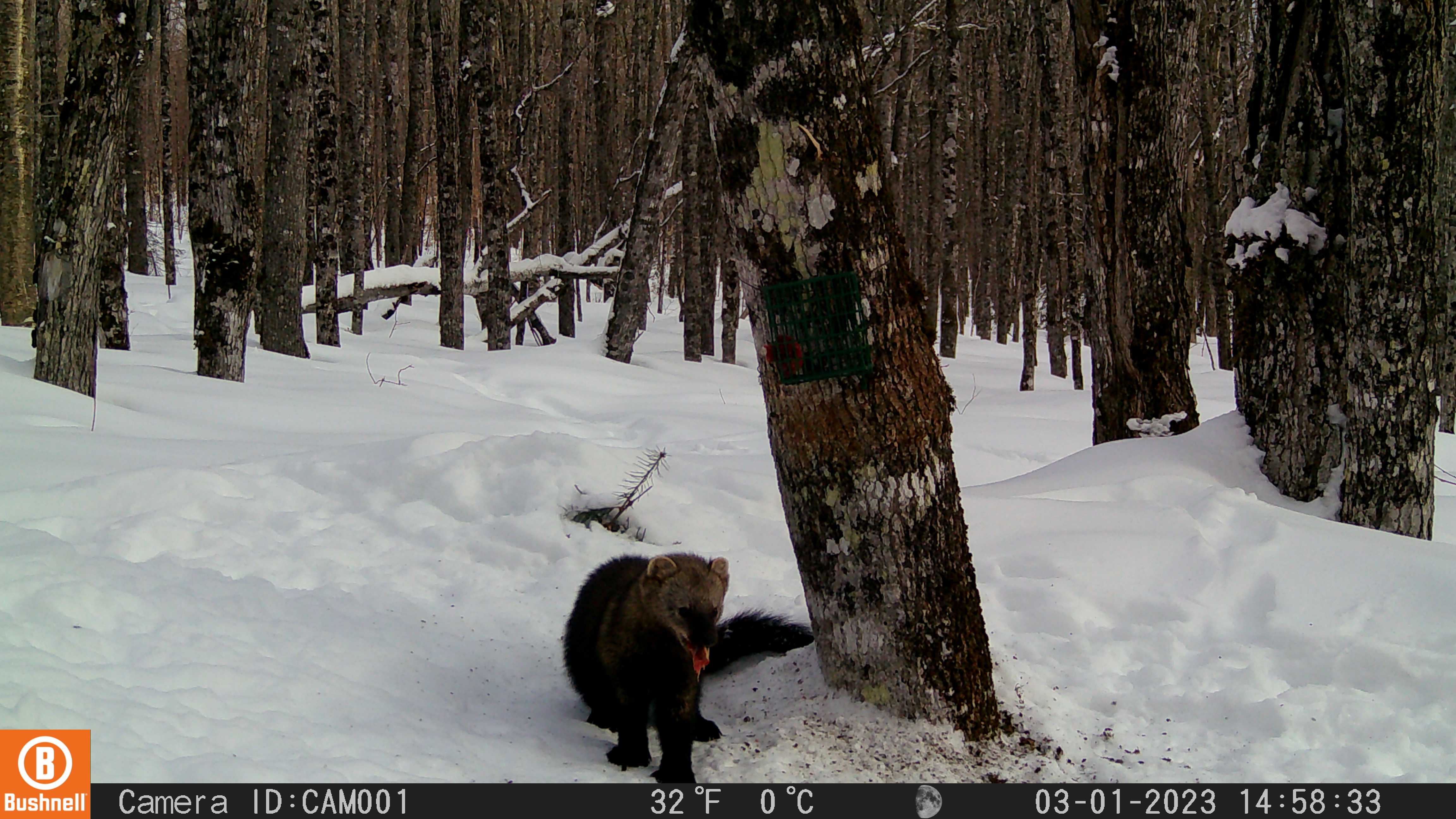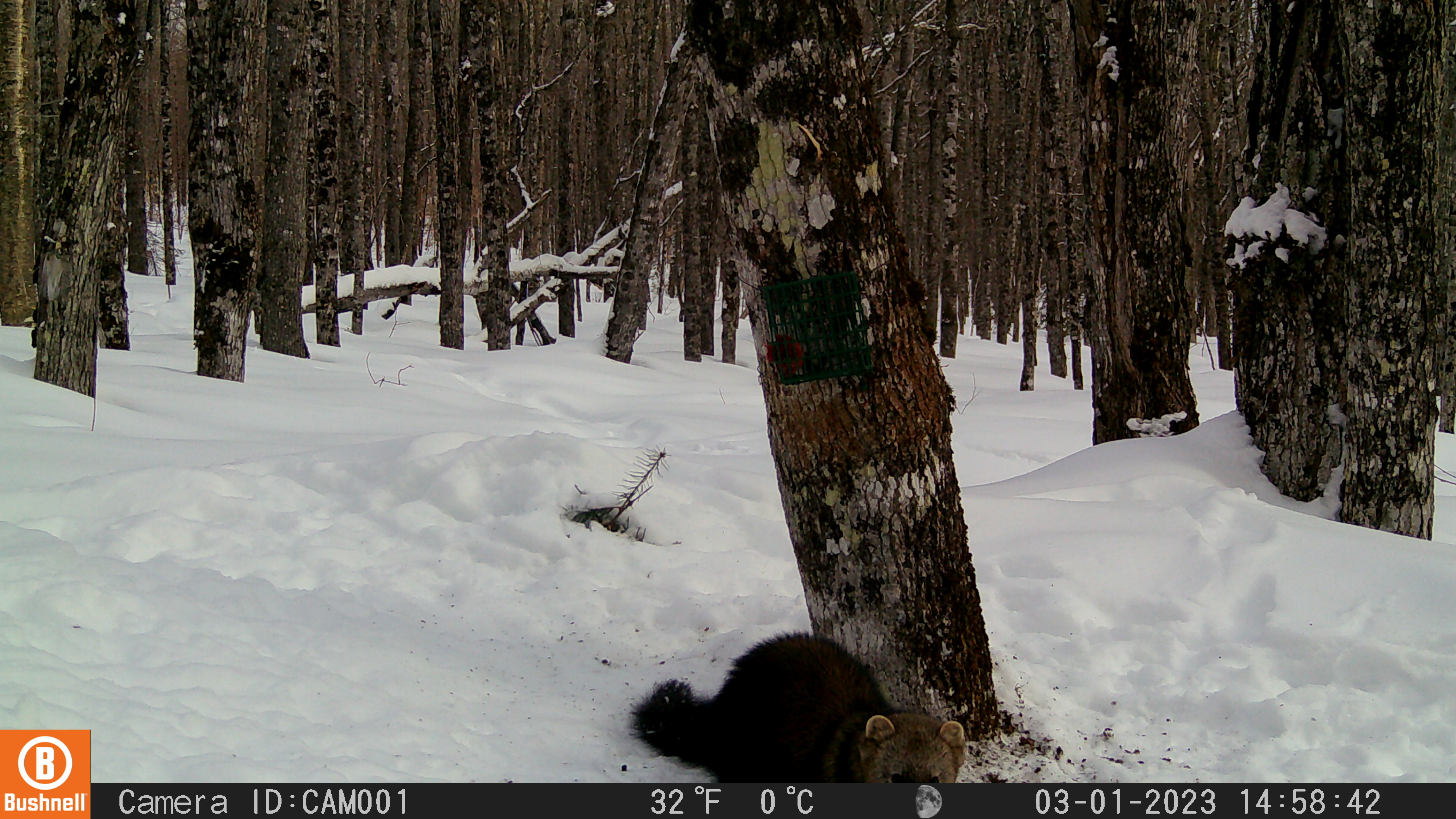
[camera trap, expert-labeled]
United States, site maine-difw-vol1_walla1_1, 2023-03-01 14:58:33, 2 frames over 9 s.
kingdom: Animalia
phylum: Chordata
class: Mammalia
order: Carnivora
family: Mustelidae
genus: Pekania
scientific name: Pekania pennanti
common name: fisher